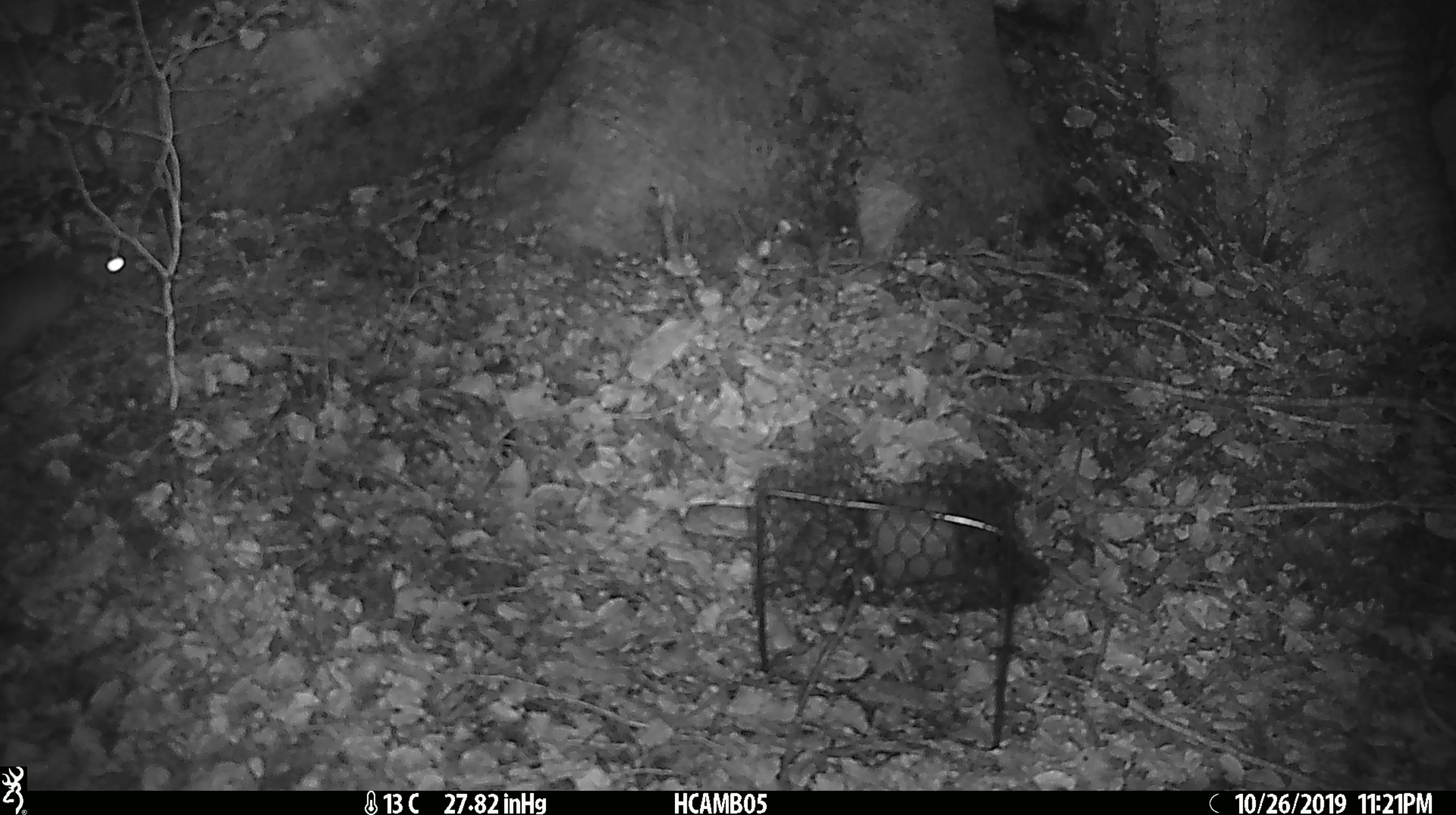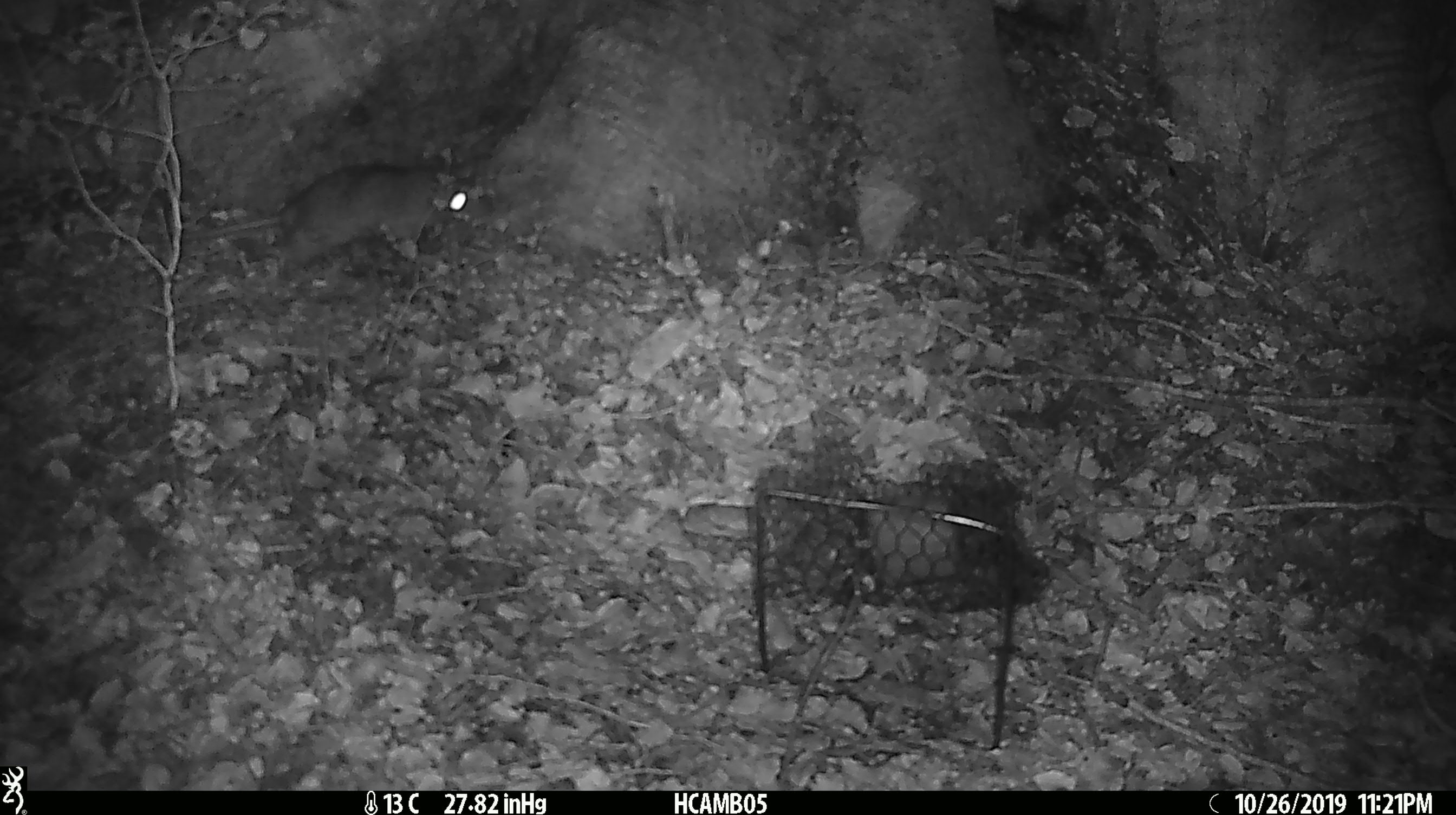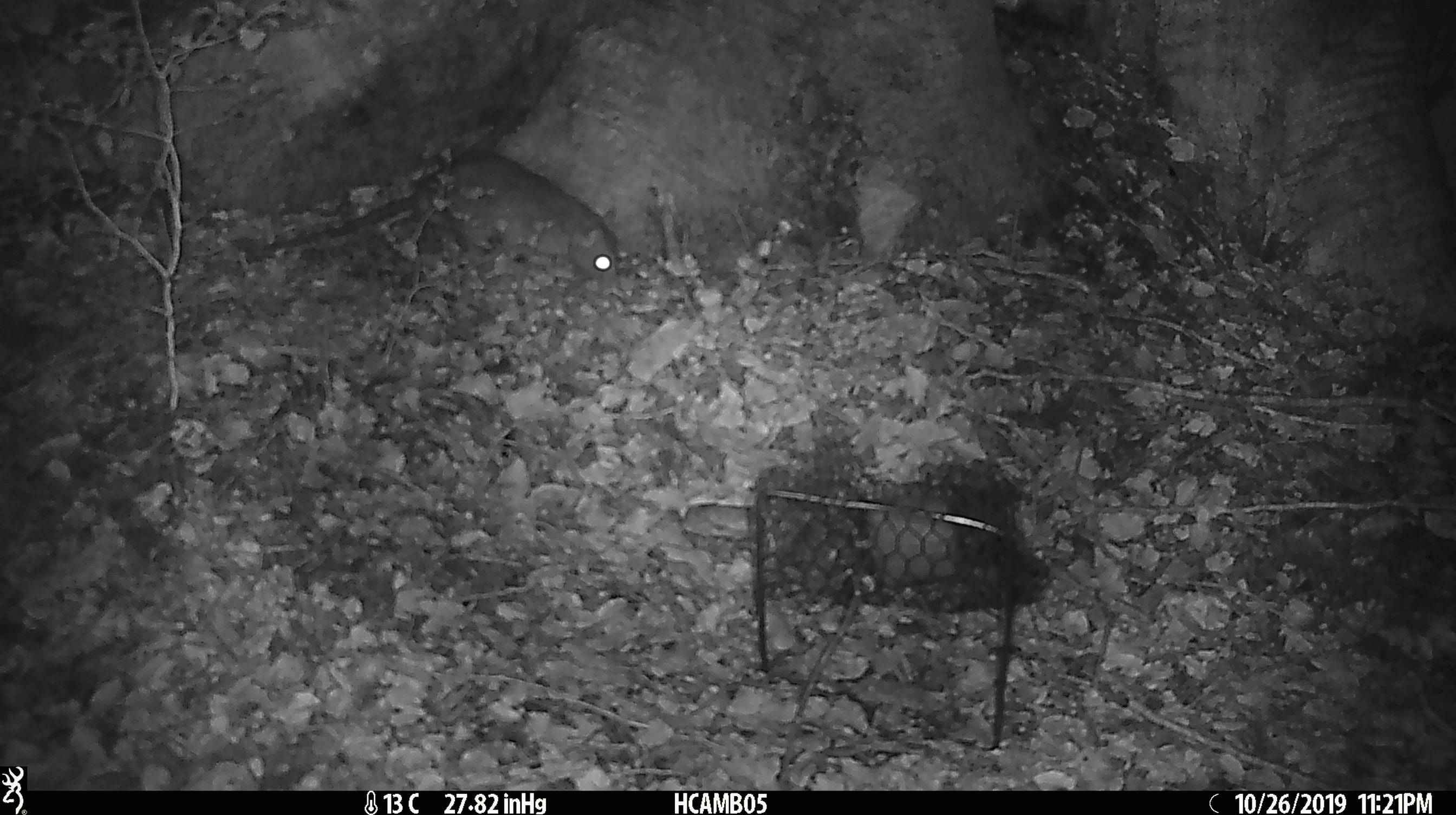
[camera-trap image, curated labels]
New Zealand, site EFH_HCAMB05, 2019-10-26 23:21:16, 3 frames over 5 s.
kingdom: Animalia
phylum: Chordata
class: Mammalia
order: Rodentia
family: Muridae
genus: Rattus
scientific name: Rattus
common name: rat